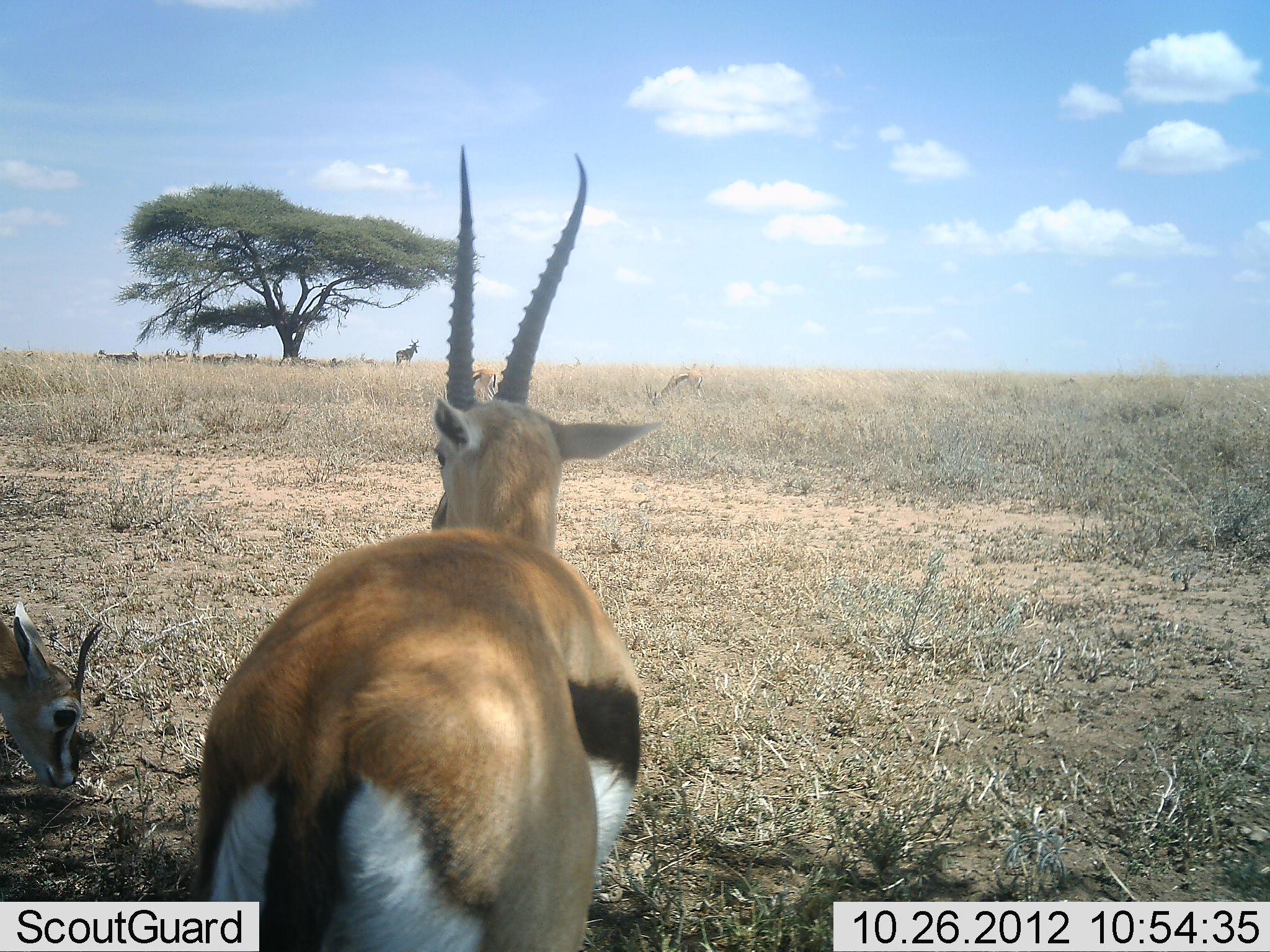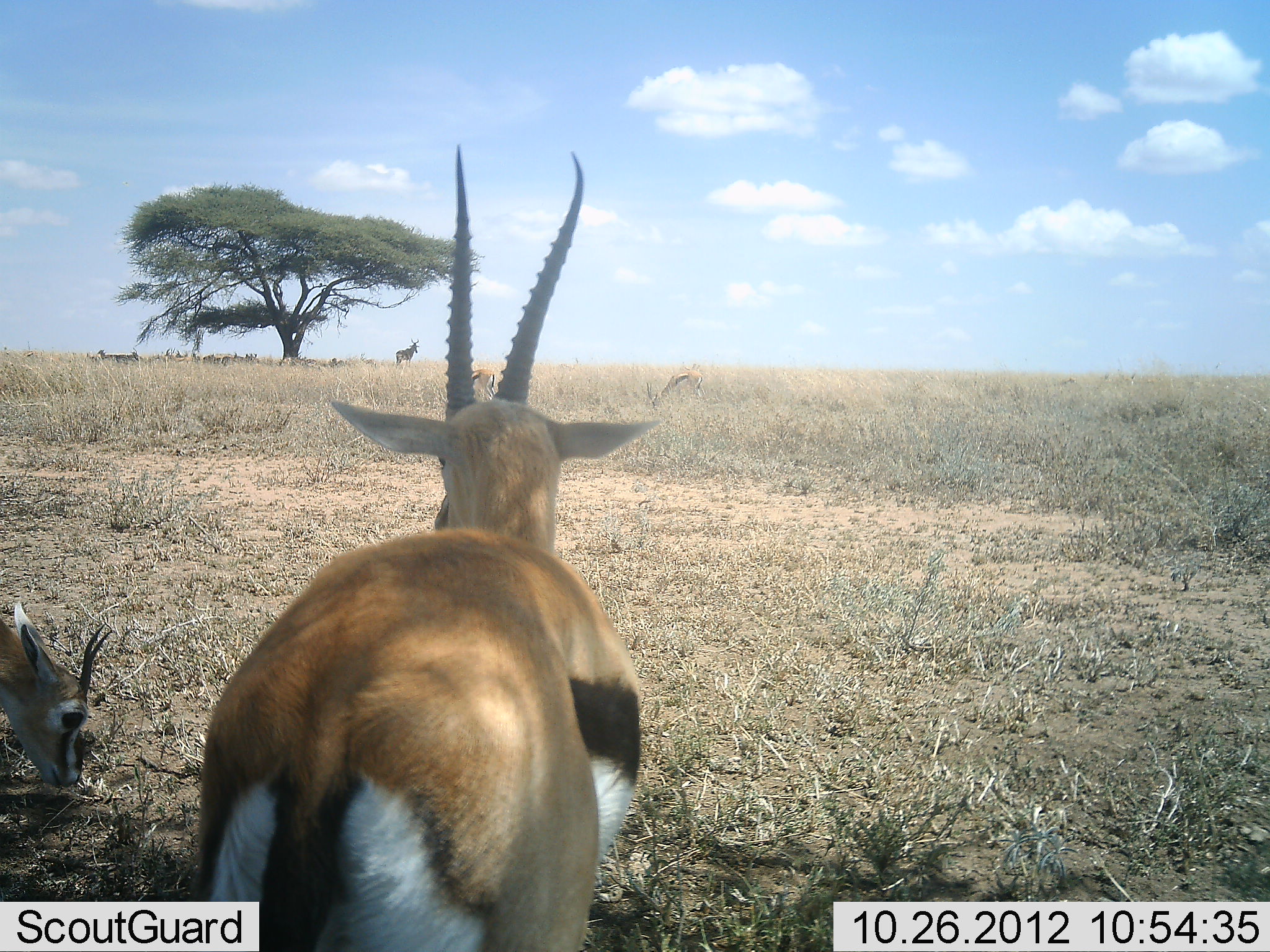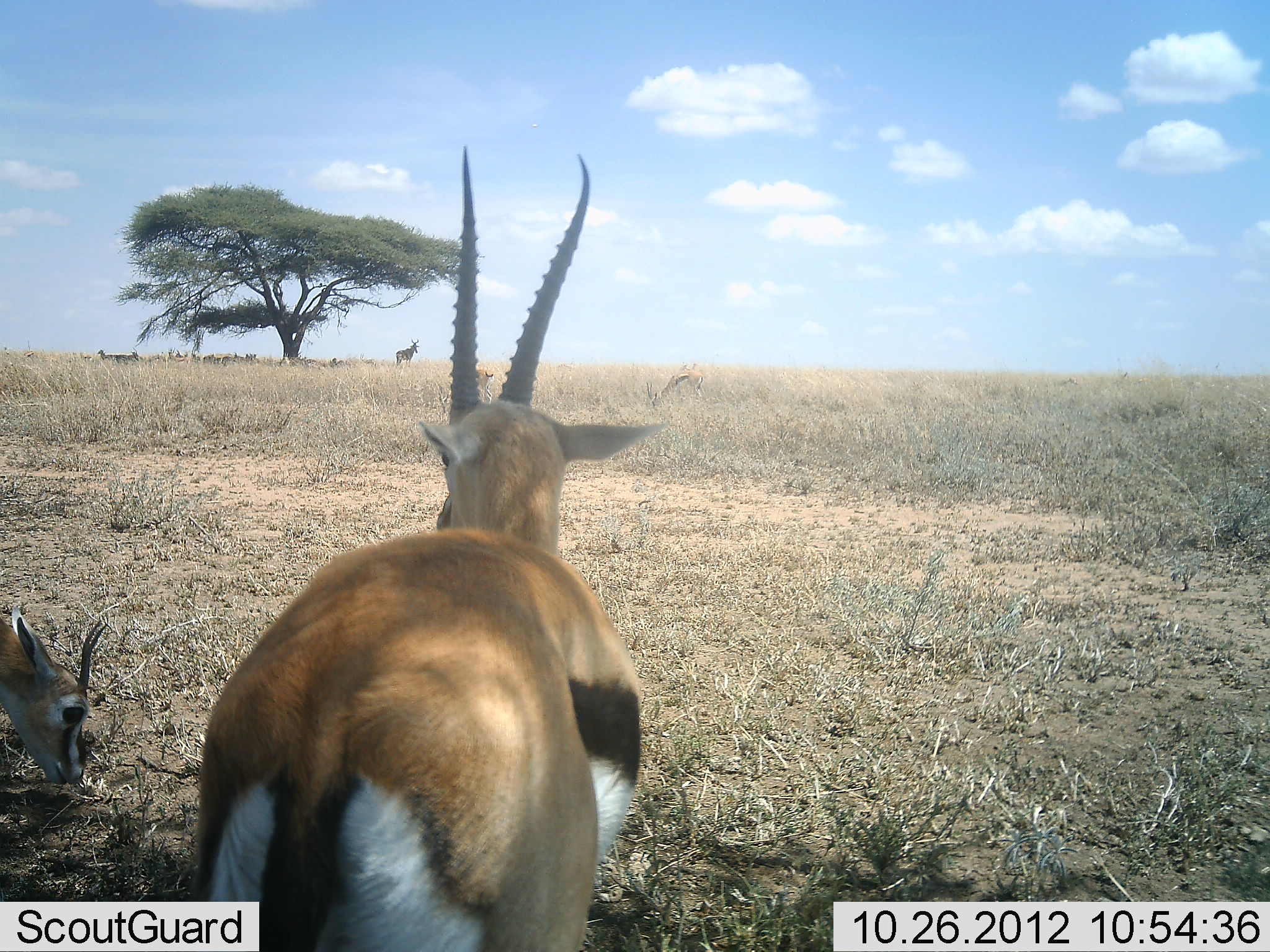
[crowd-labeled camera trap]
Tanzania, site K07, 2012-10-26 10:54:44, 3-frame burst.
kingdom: Animalia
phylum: Chordata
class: Mammalia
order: Artiodactyla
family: Bovidae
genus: Eudorcas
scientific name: Eudorcas thomsonii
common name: thomson's gazelle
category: gazellethomsons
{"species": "gazellethomsons (thomson's gazelle) (Eudorcas thomsonii)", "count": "4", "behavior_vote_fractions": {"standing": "85%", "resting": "38%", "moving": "8%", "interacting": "0%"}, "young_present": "0%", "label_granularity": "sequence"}